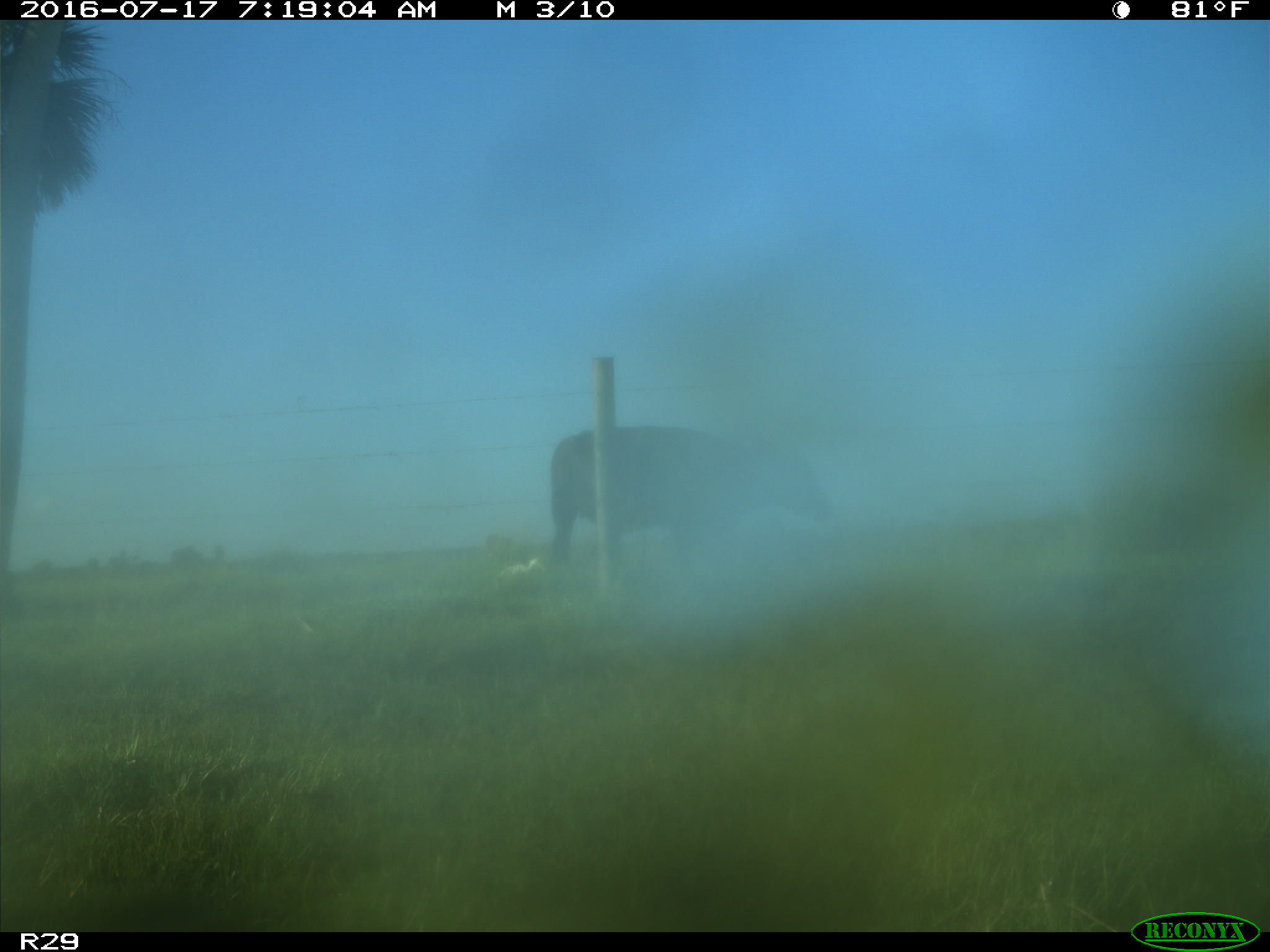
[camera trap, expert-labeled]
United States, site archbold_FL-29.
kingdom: Animalia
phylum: Chordata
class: Mammalia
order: Artiodactyla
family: Bovidae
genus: Bos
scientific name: Bos taurus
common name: domestic cow